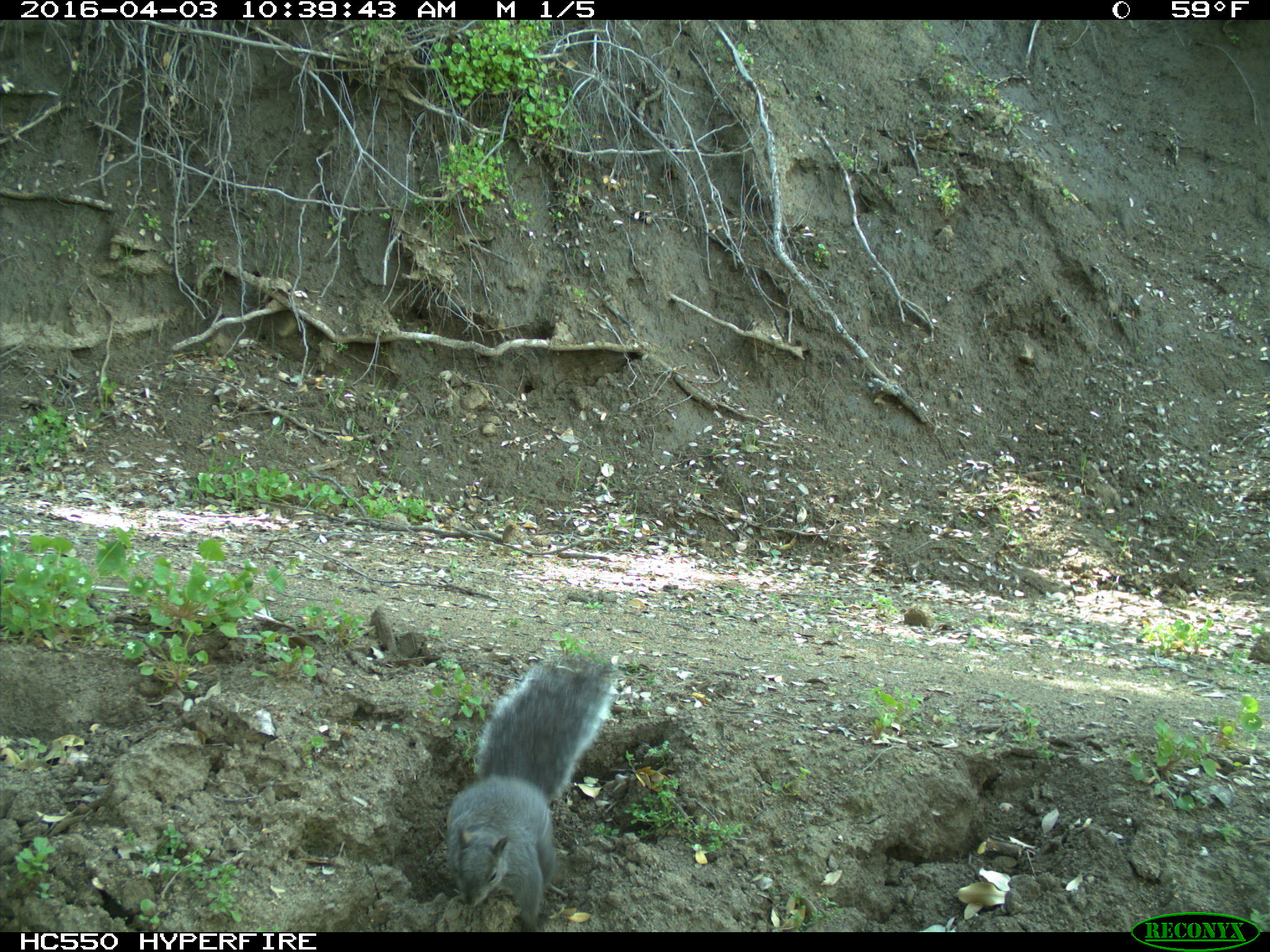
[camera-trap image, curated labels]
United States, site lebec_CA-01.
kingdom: Animalia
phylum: Chordata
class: Mammalia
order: Rodentia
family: Sciuridae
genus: Sciurus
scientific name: Sciurus carolinensis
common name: eastern gray squirrel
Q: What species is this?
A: Sciurus carolinensis (eastern gray squirrel).